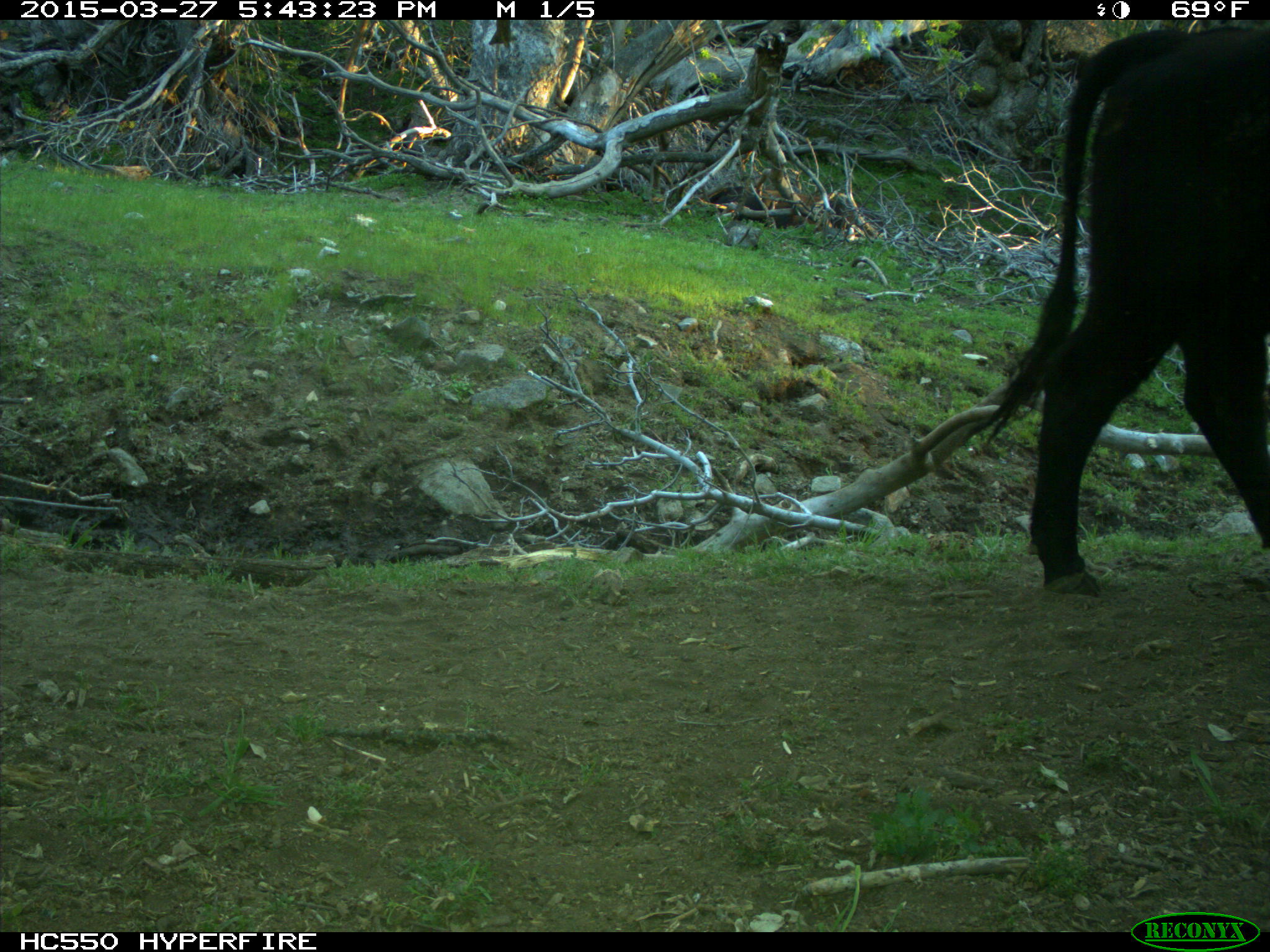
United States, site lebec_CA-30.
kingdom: Animalia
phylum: Chordata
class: Mammalia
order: Artiodactyla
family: Bovidae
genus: Bos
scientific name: Bos taurus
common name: domestic cow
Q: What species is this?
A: Bos taurus (domestic cow).